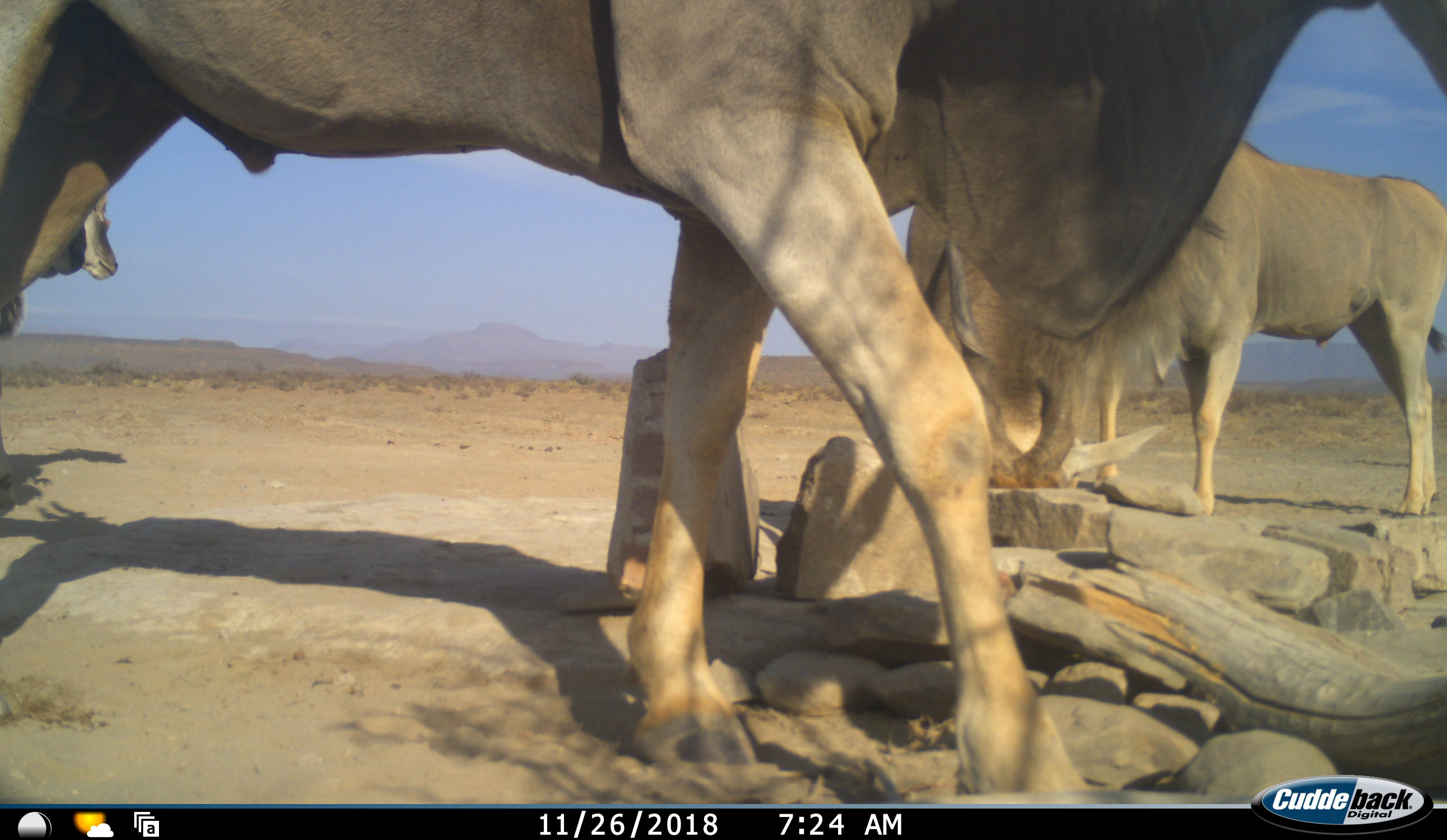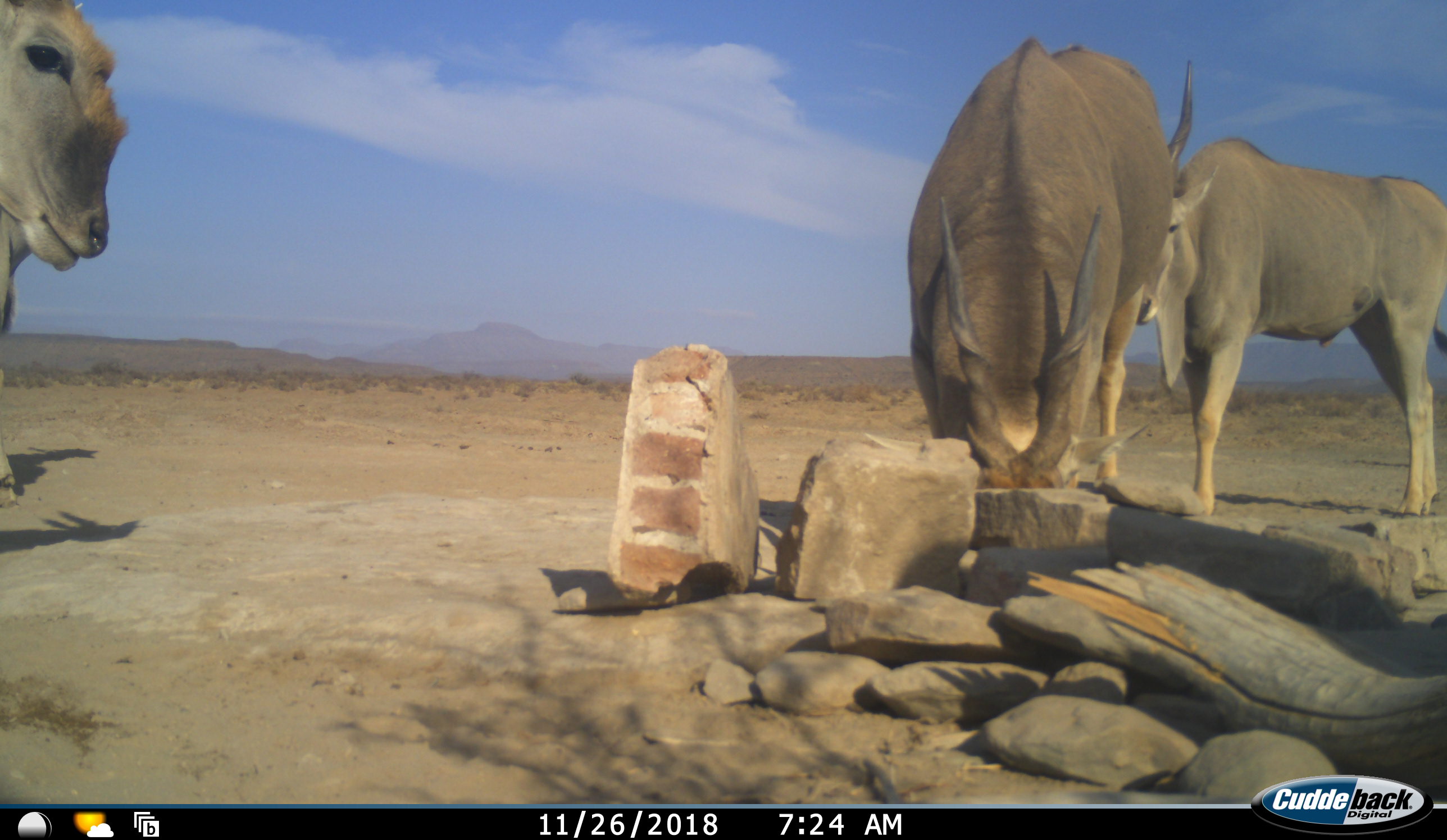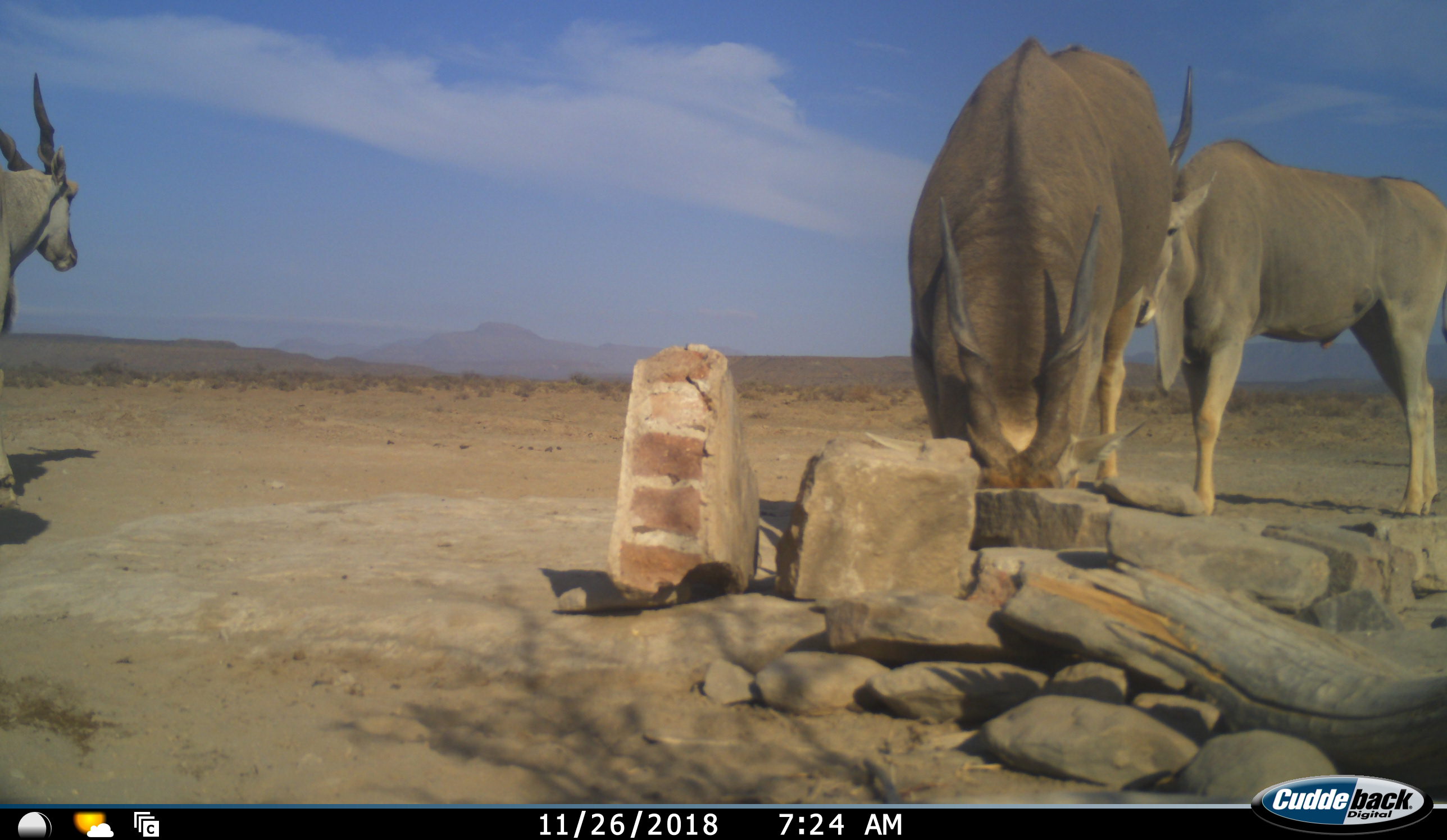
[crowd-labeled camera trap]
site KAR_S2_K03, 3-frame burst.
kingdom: Animalia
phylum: Chordata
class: Mammalia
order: Artiodactyla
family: Bovidae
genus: Tragelaphus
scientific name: Tragelaphus oryx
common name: eland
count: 4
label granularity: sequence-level